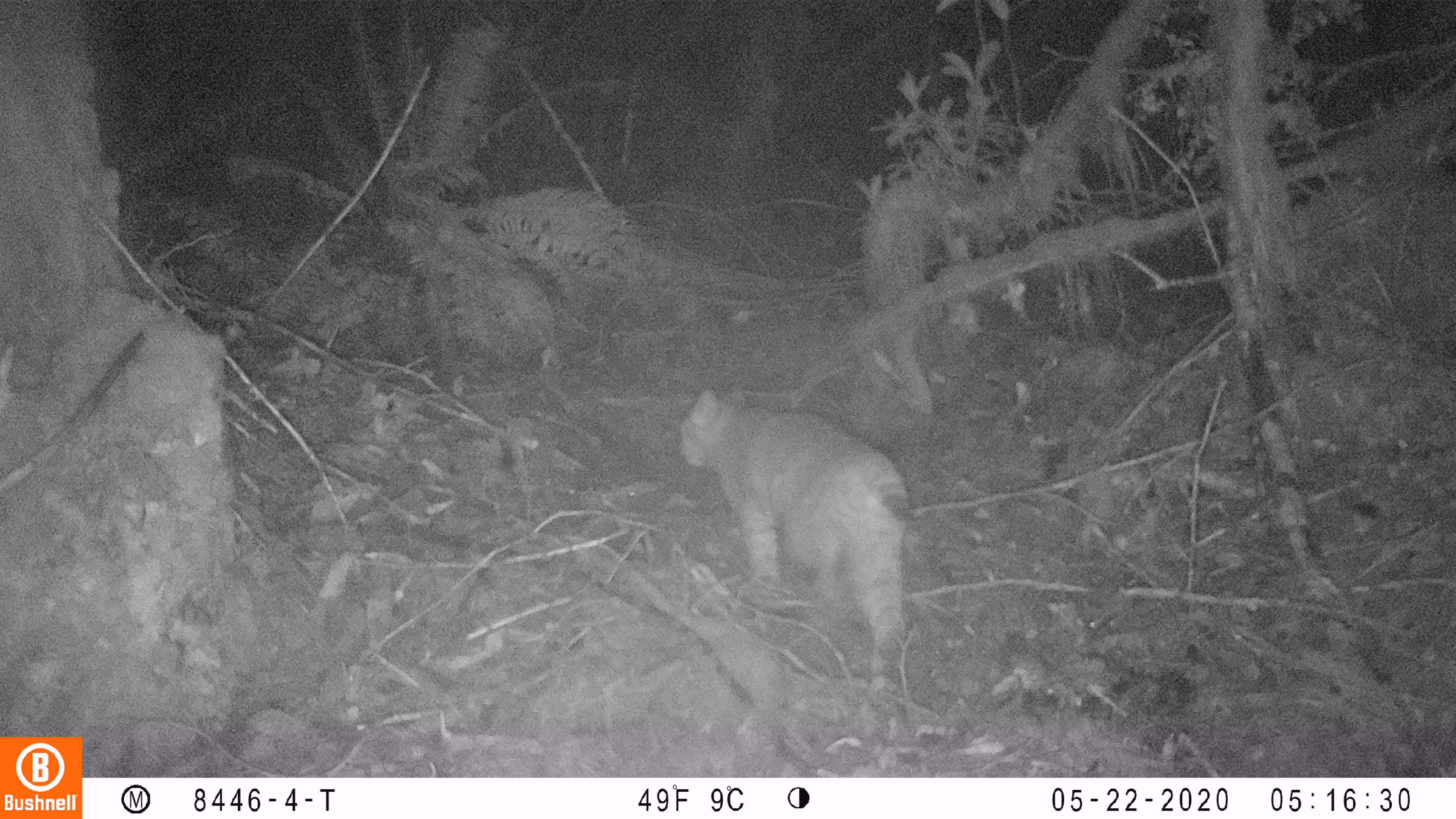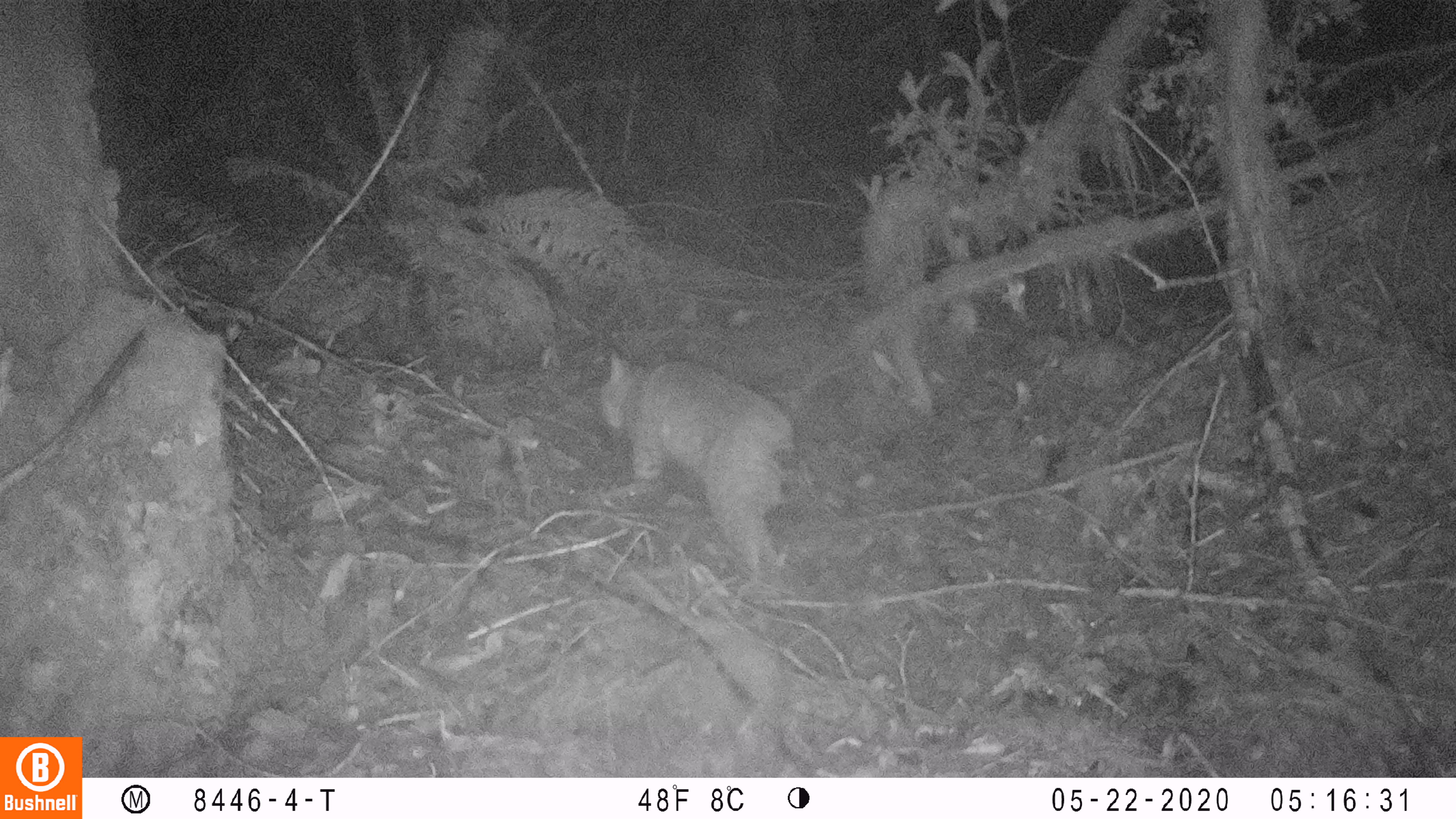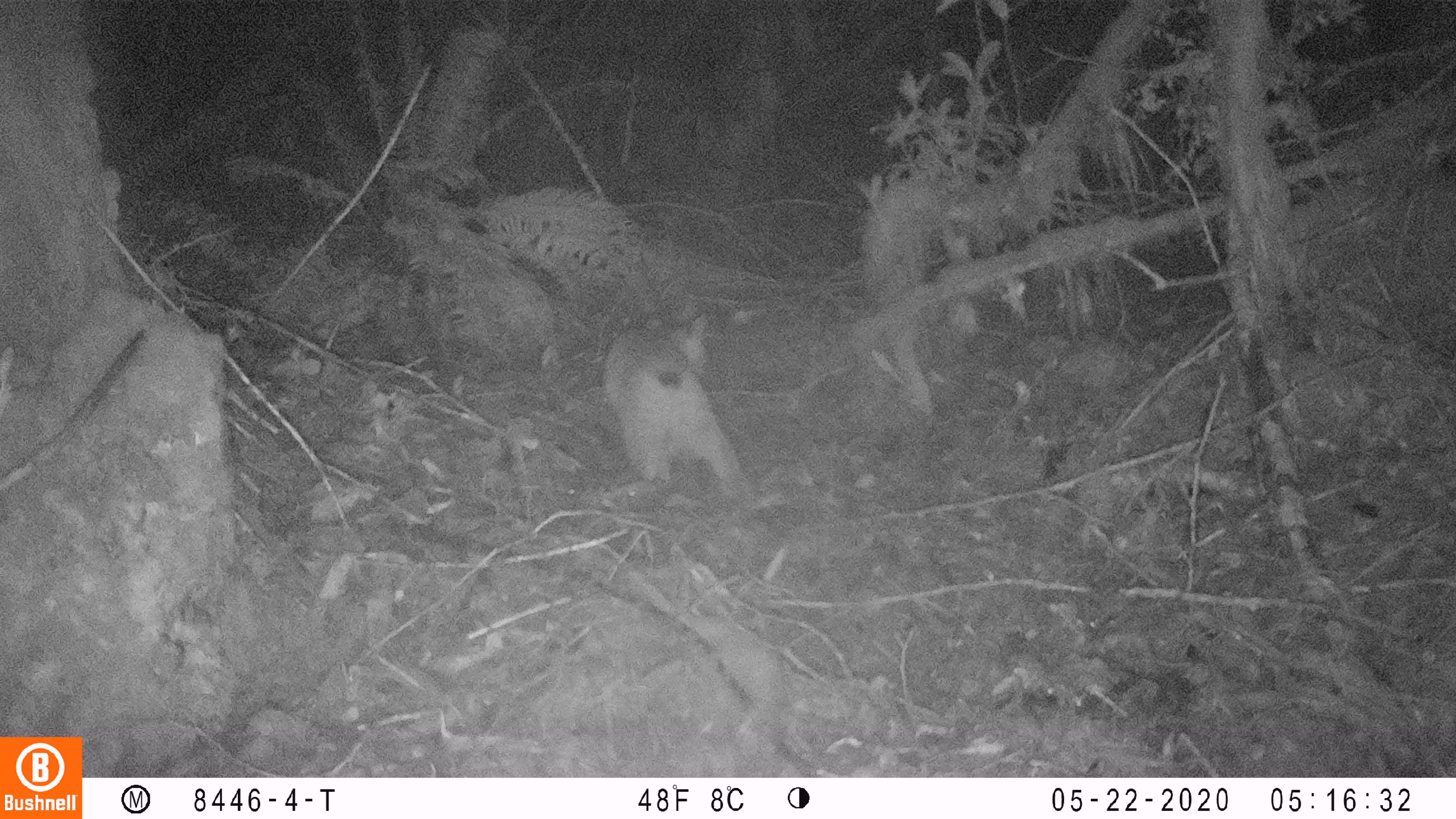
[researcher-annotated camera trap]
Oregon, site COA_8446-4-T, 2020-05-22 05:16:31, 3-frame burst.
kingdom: Animalia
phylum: Chordata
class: Mammalia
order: Carnivora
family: Felidae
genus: Lynx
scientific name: Lynx rufus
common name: bobcat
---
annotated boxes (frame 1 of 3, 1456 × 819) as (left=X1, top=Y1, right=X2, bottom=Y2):
bobcat: (left=668, top=377, right=917, bottom=700)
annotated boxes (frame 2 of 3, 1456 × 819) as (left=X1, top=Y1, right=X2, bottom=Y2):
bobcat: (left=591, top=339, right=806, bottom=591)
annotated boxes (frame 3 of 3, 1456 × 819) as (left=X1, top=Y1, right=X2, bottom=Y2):
bobcat: (left=597, top=306, right=766, bottom=514)